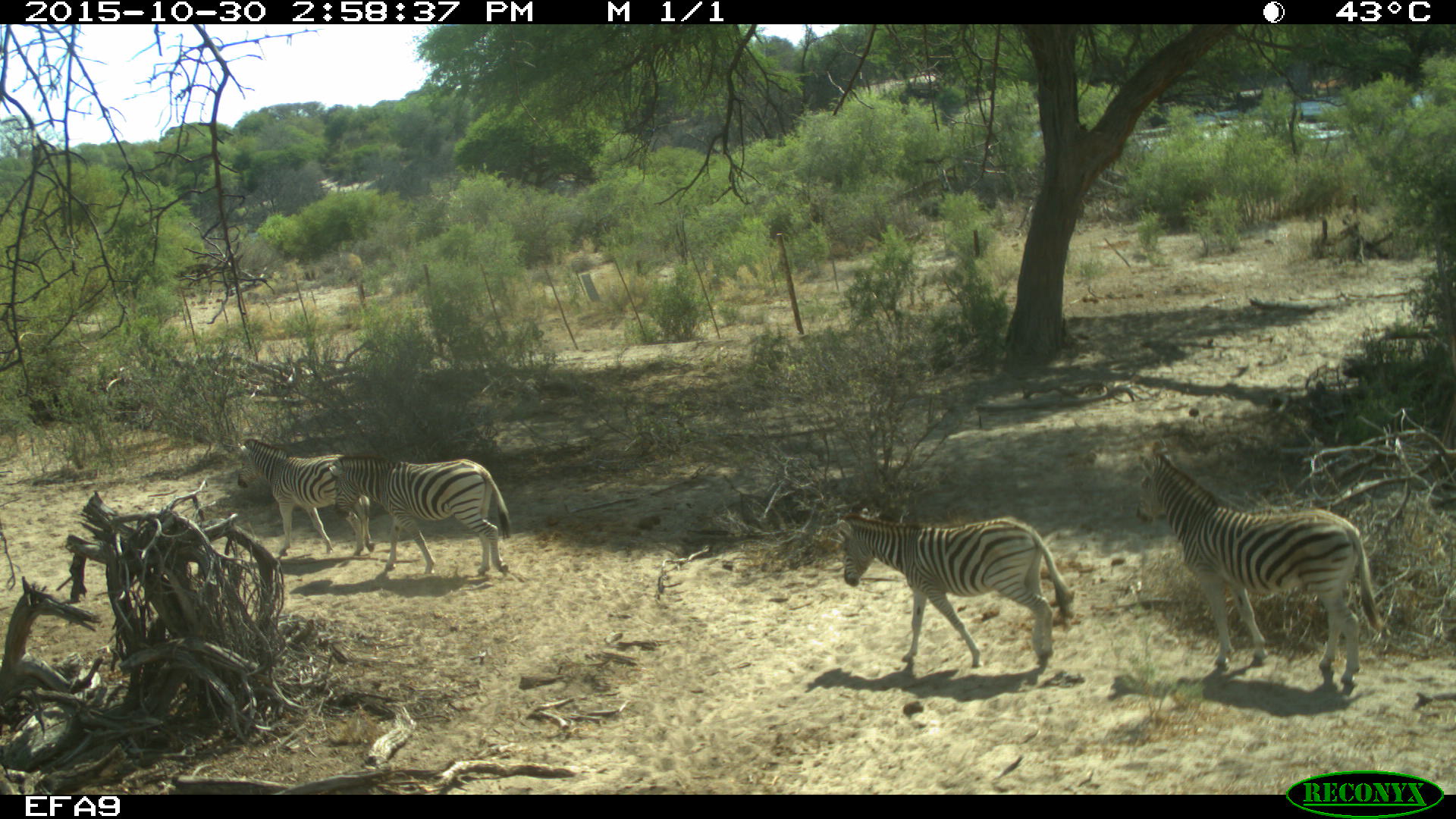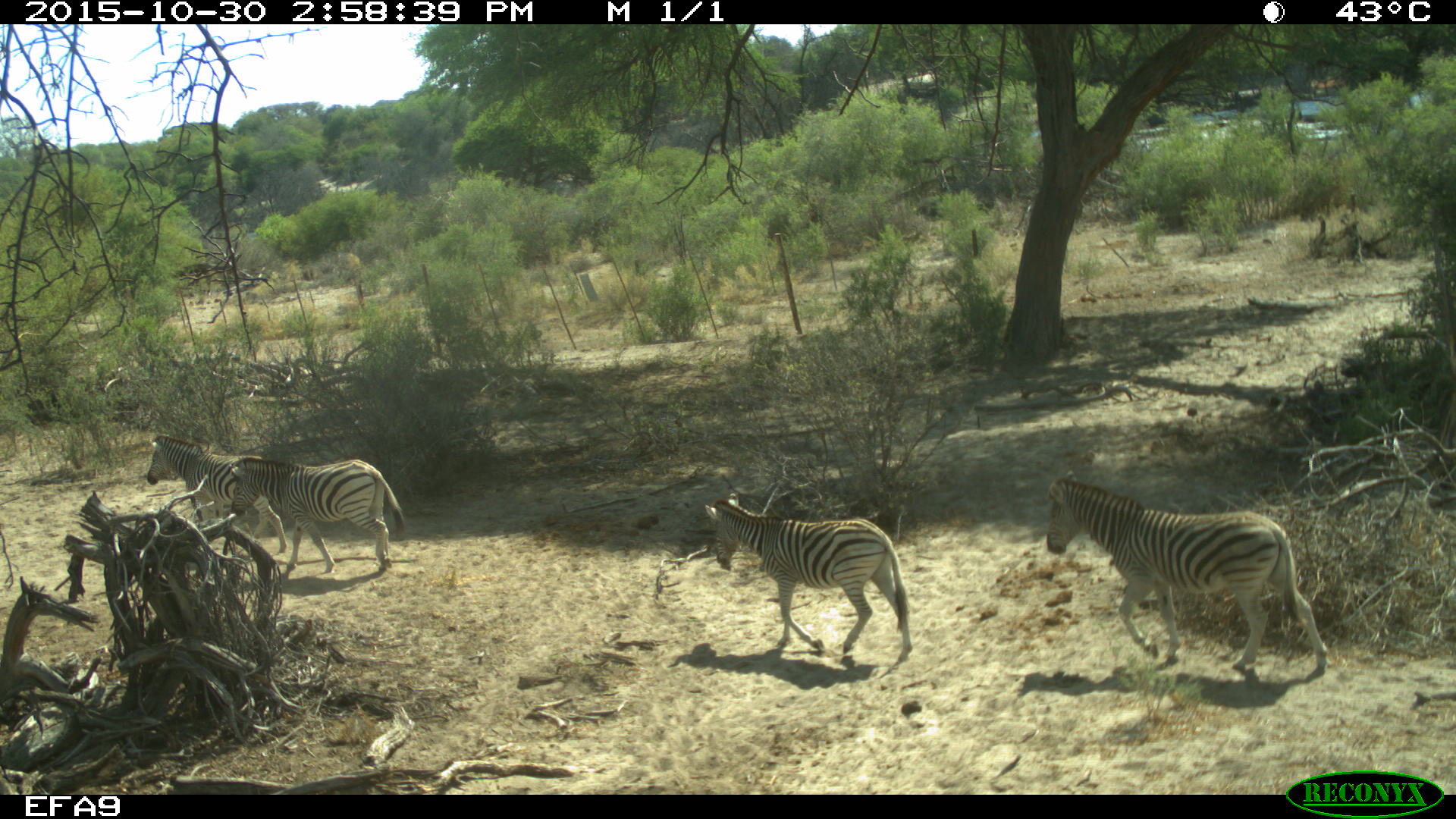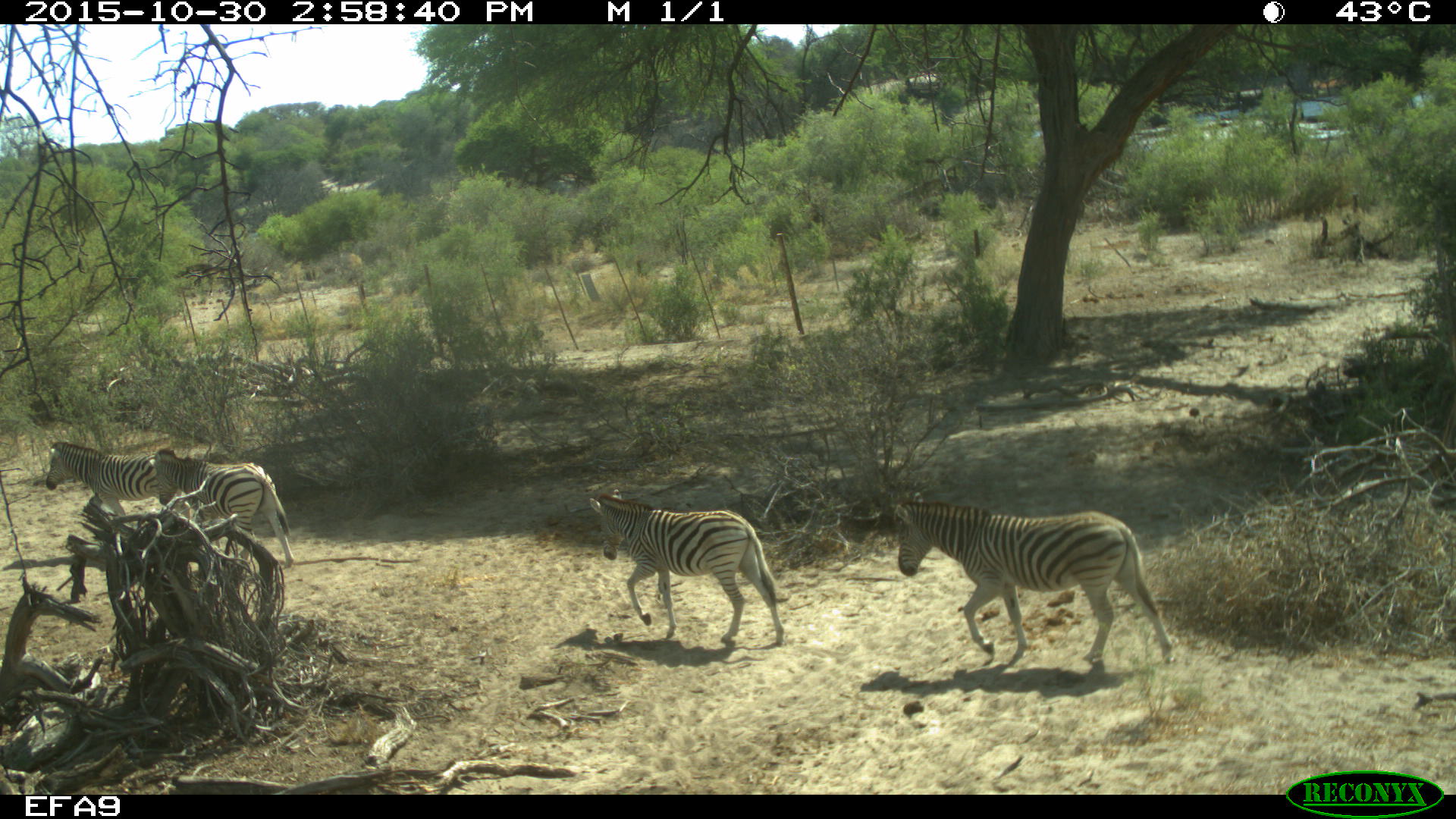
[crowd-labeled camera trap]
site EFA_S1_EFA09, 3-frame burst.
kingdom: Animalia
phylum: Chordata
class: Mammalia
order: Perissodactyla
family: Equidae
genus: Equus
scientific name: Equus quagga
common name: plains zebra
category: zebraplains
Zebraplains (plains zebra) (Equus quagga), count 4. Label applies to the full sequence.